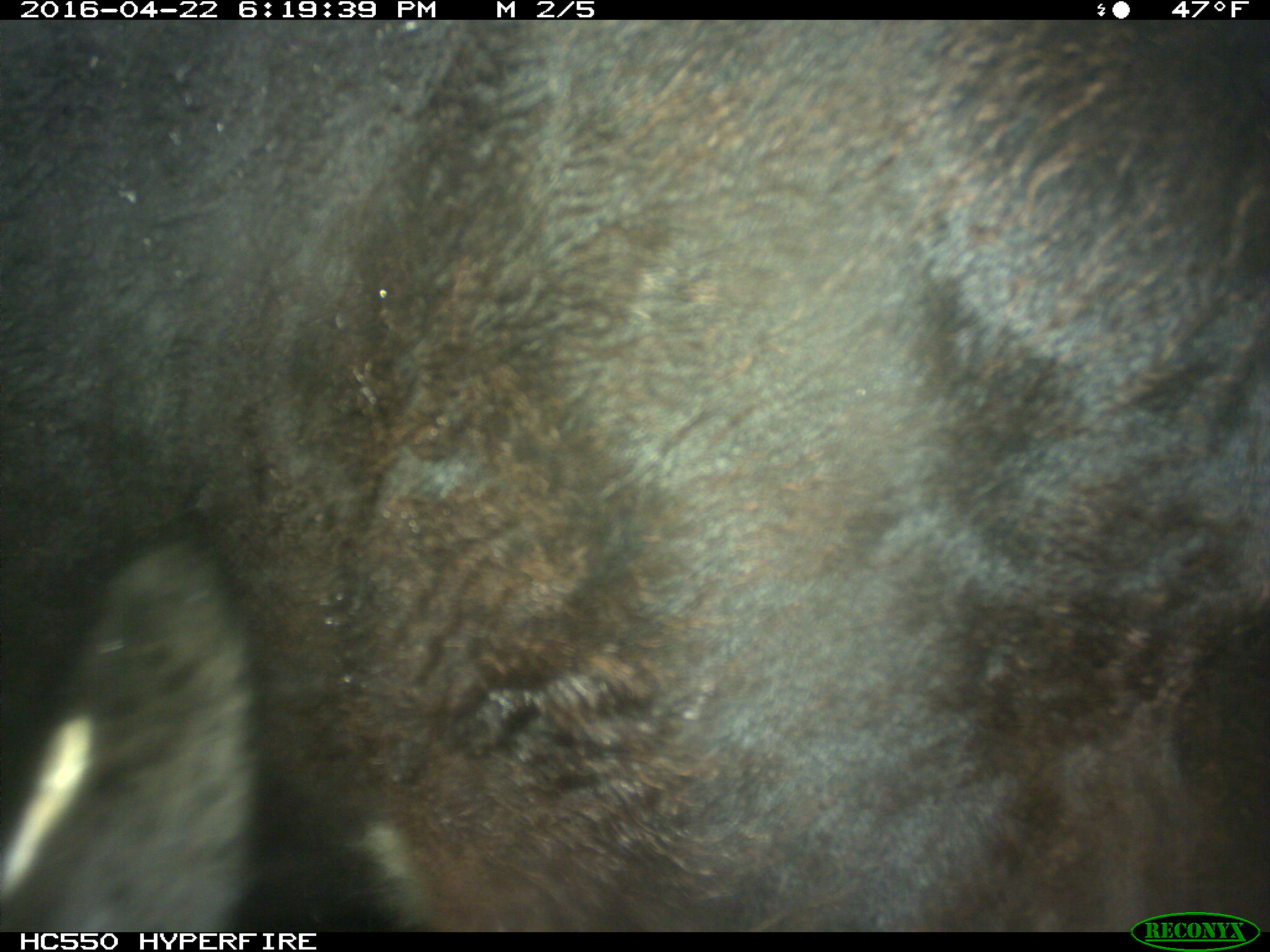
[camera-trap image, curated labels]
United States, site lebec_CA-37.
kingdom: Animalia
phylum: Chordata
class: Mammalia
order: Artiodactyla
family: Bovidae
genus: Bos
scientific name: Bos taurus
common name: domestic cow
Bos taurus (domestic cow).